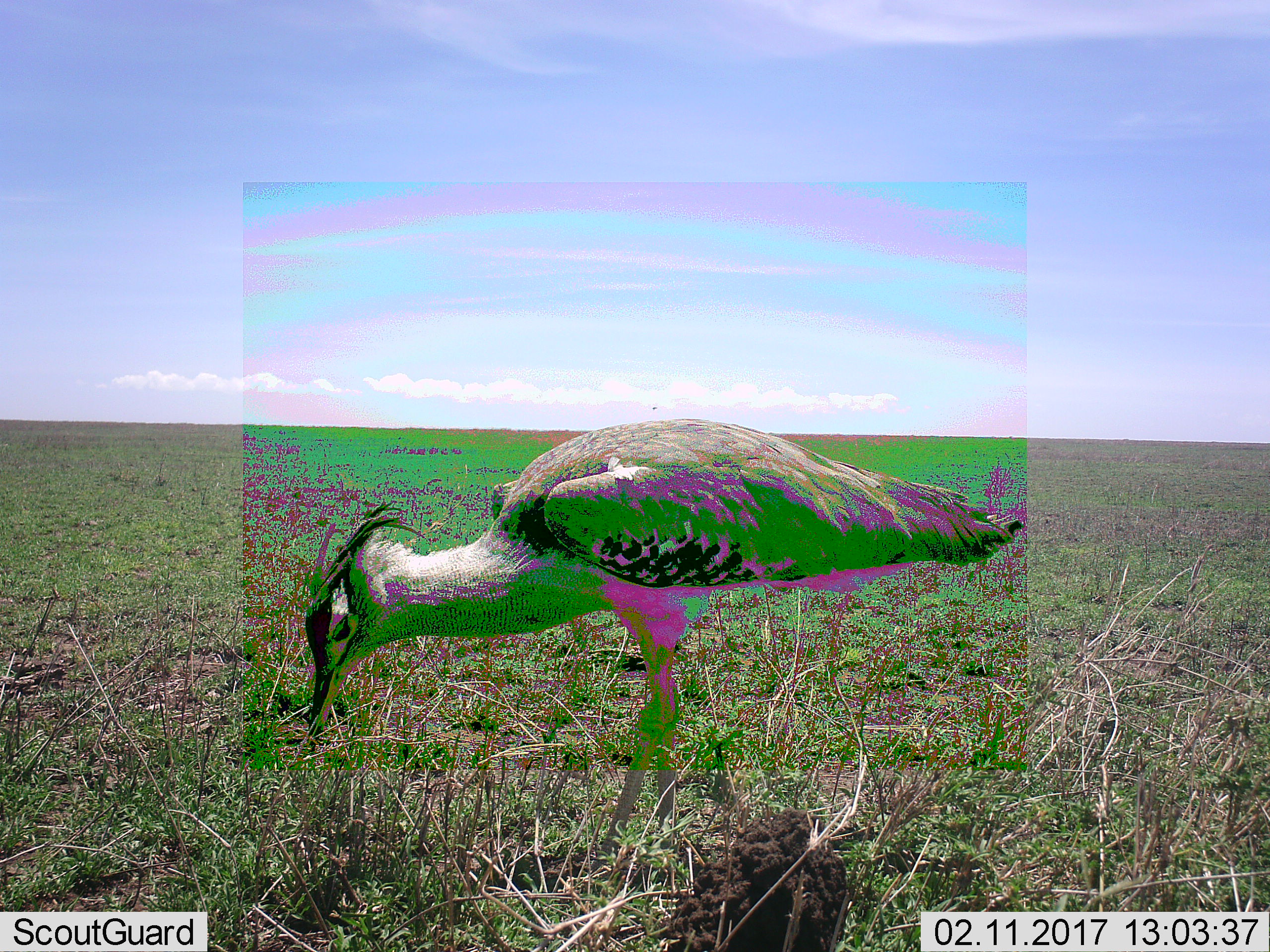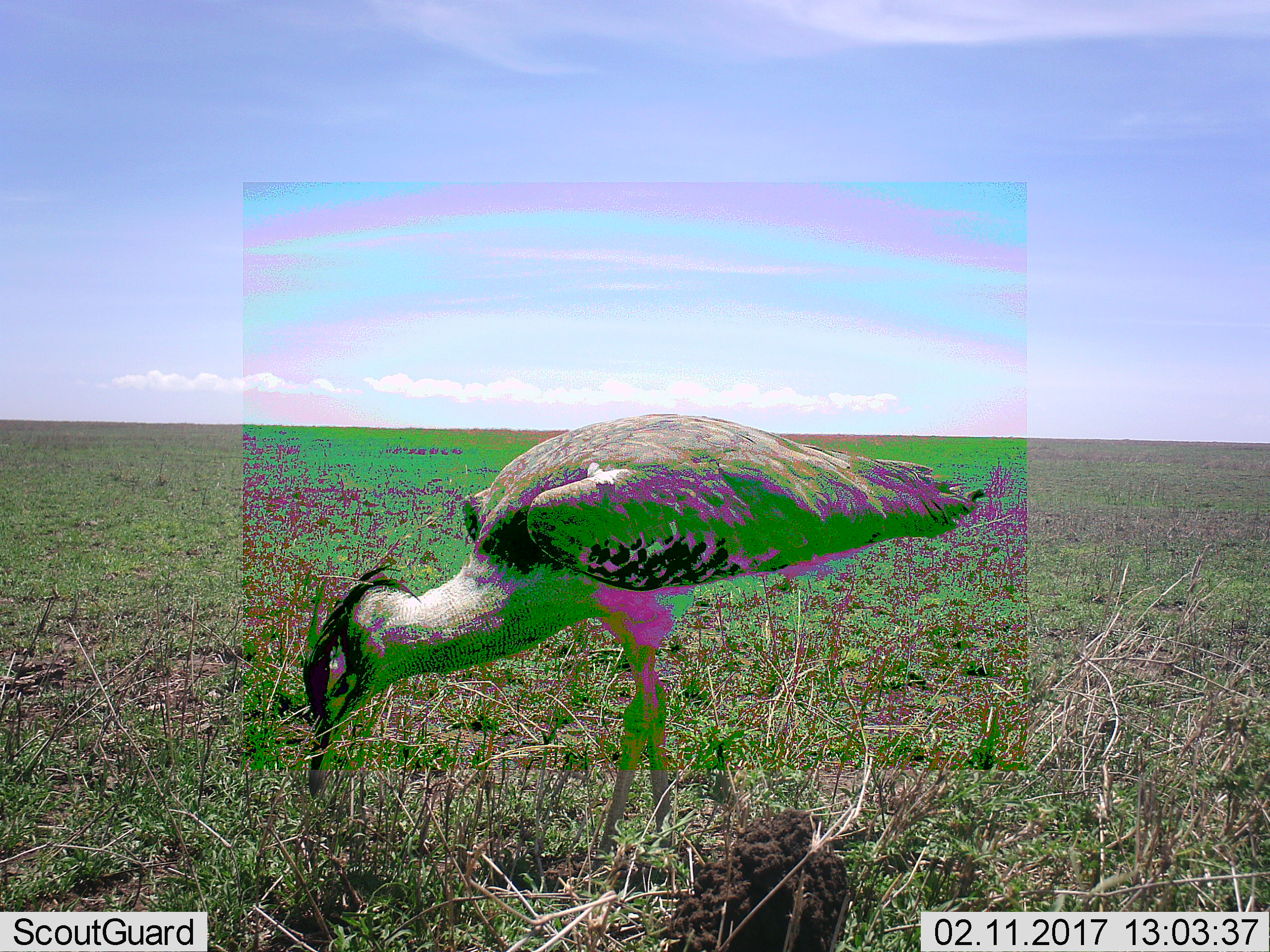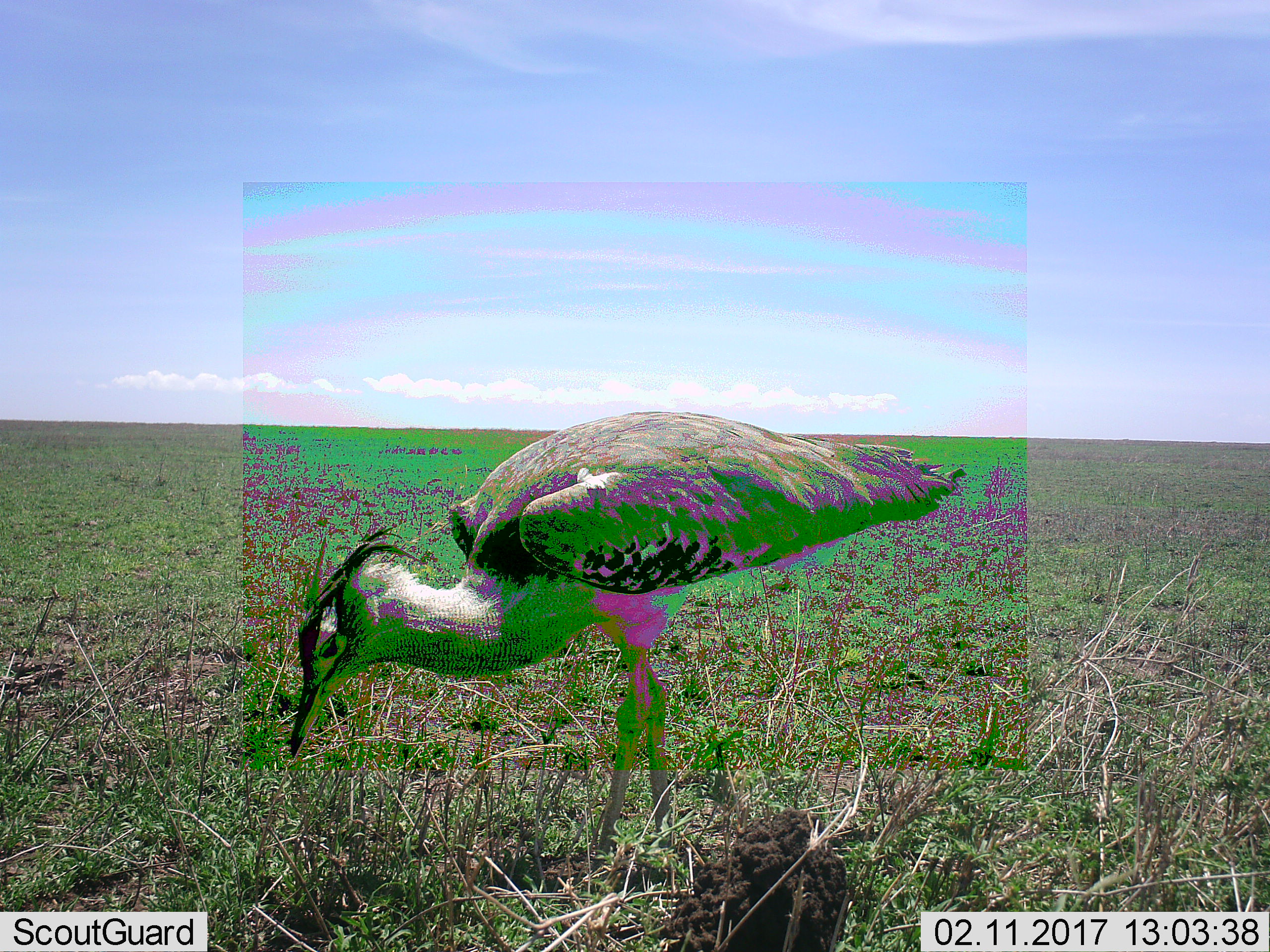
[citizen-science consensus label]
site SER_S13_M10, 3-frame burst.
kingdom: Animalia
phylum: Chordata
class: Aves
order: Otidiformes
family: Otididae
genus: Ardeotis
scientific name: Ardeotis kori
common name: kori bustard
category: bustardkori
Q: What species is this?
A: Bustardkori (kori bustard) (Ardeotis kori).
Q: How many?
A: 1.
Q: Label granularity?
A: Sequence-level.